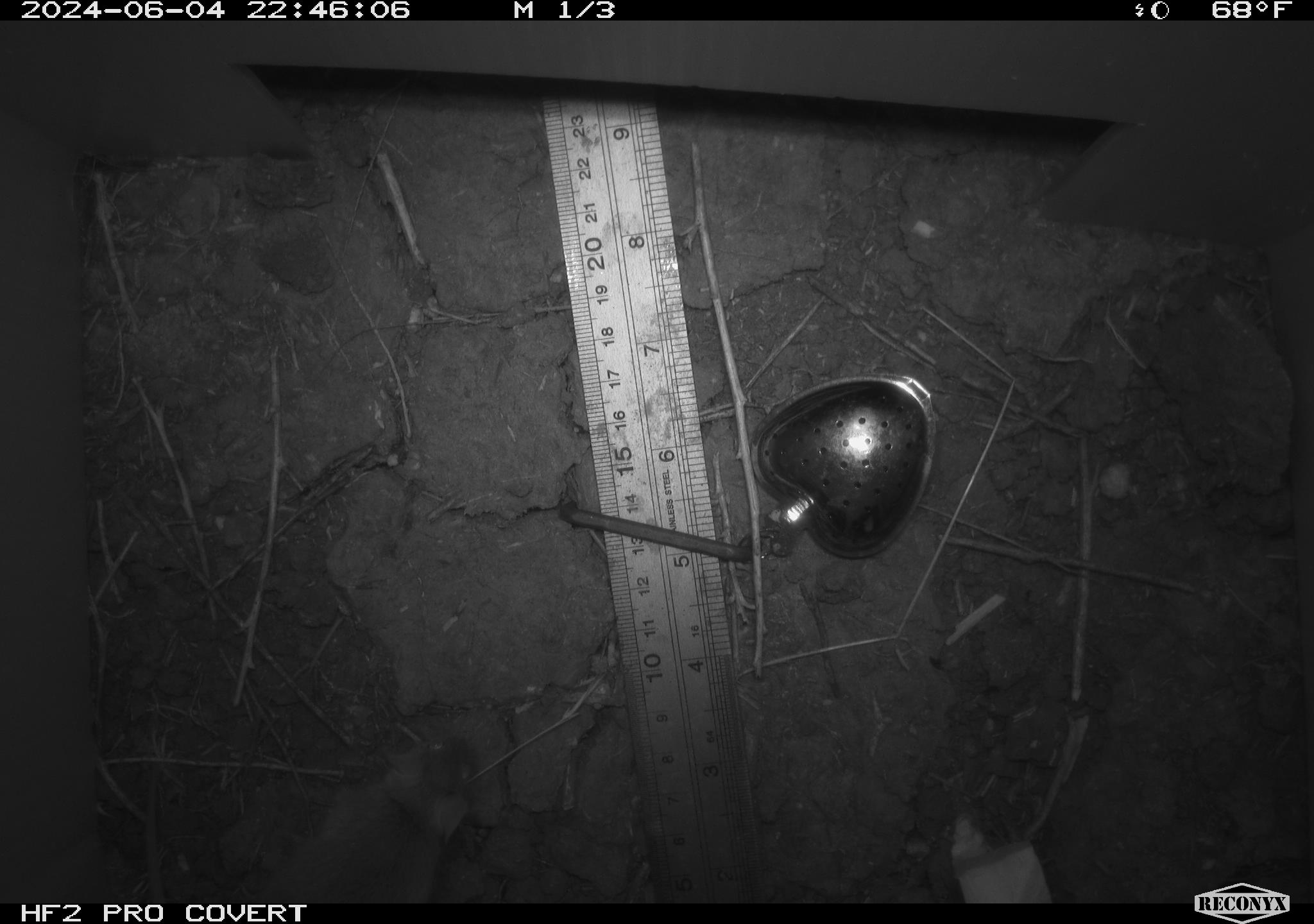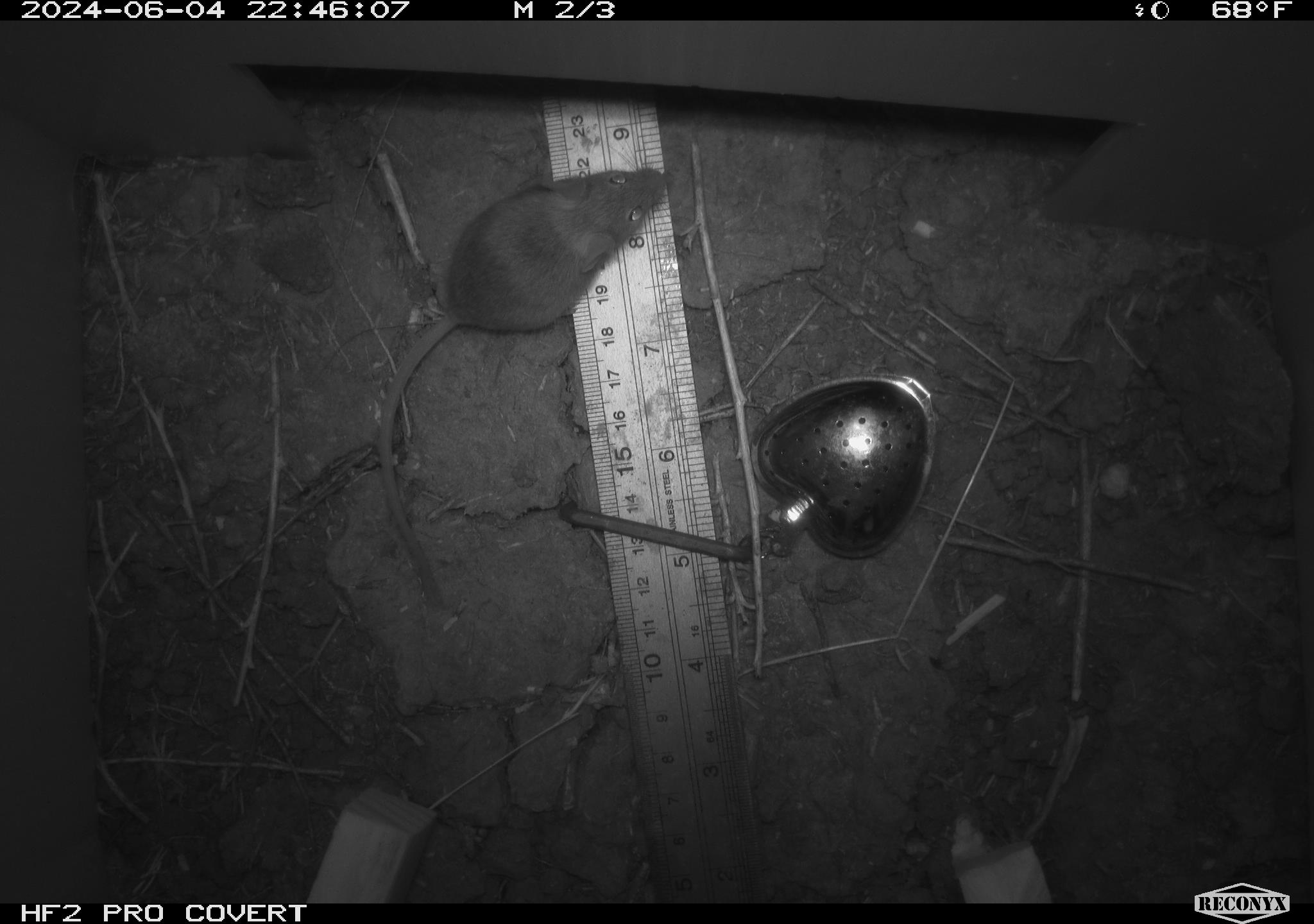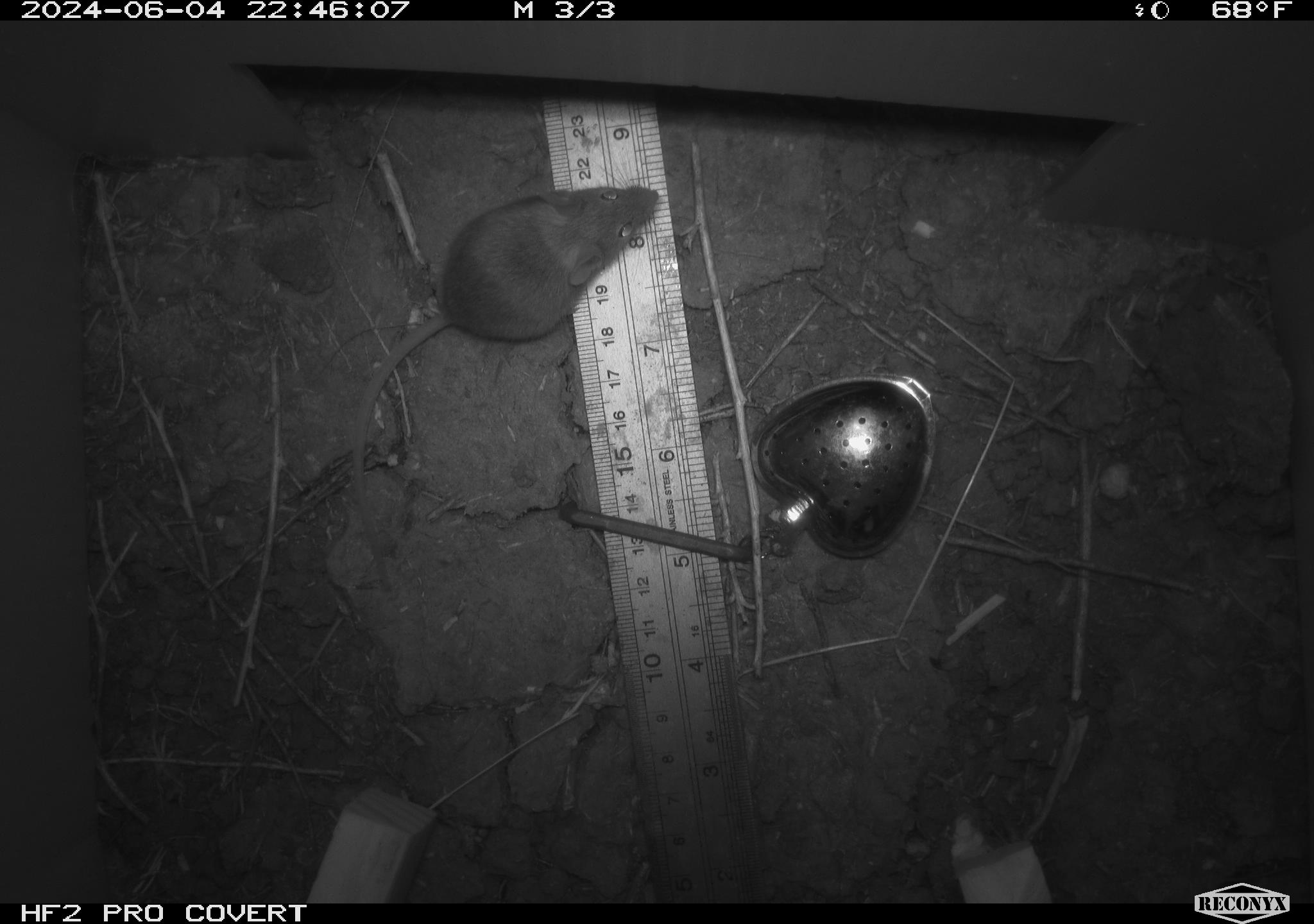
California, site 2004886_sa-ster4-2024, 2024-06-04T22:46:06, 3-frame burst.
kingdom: Animalia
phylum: Chordata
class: Mammalia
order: Rodentia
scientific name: Rodentia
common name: mouse species